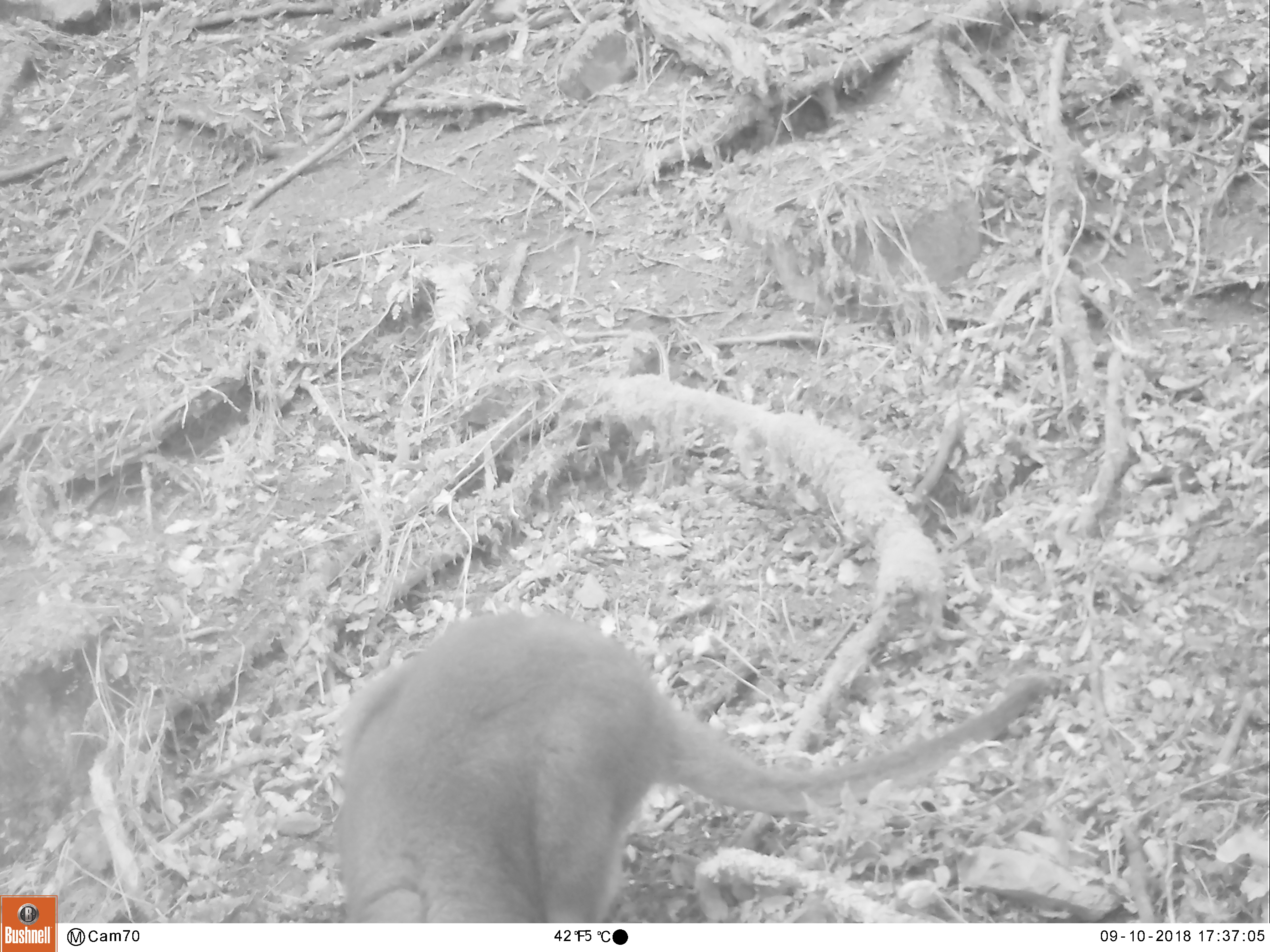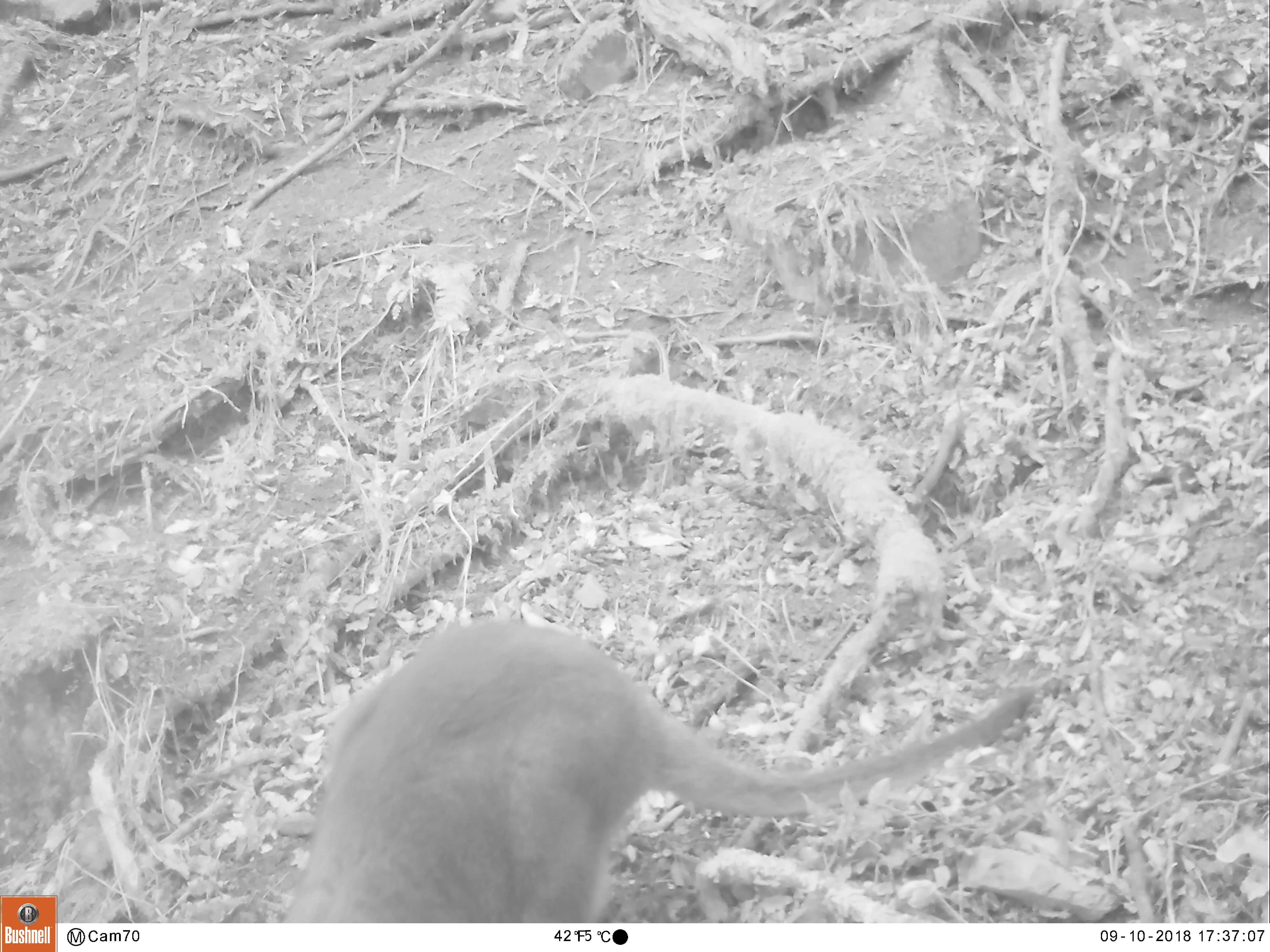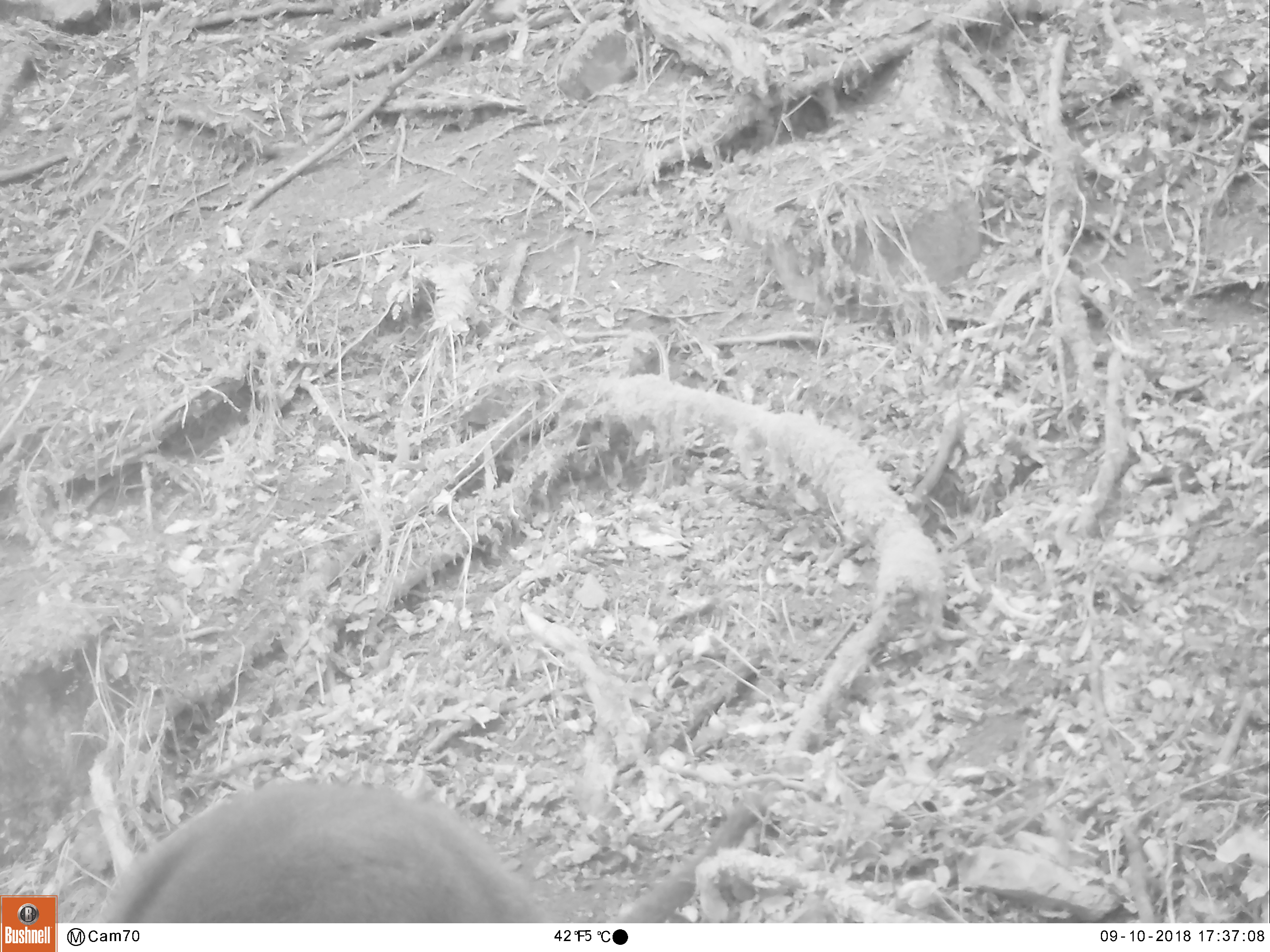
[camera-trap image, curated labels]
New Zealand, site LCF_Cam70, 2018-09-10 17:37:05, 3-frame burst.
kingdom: Animalia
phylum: Chordata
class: Mammalia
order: Diprotodontia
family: Macropodidae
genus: Notamacropus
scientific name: Notamacropus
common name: wallaby